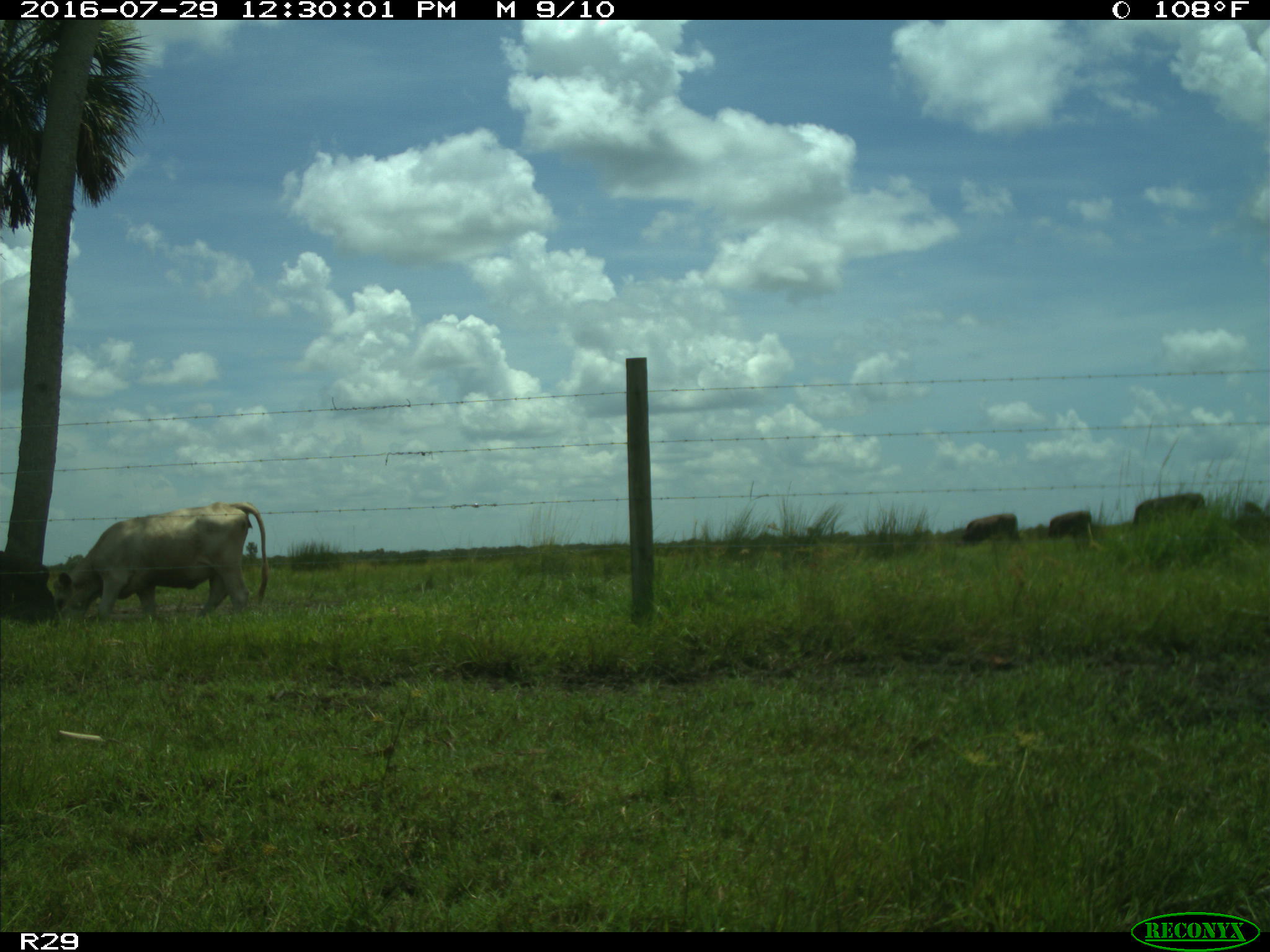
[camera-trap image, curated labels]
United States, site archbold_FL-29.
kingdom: Animalia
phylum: Chordata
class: Mammalia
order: Artiodactyla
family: Bovidae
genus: Bos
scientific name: Bos taurus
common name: domestic cow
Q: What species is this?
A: Bos taurus (domestic cow).